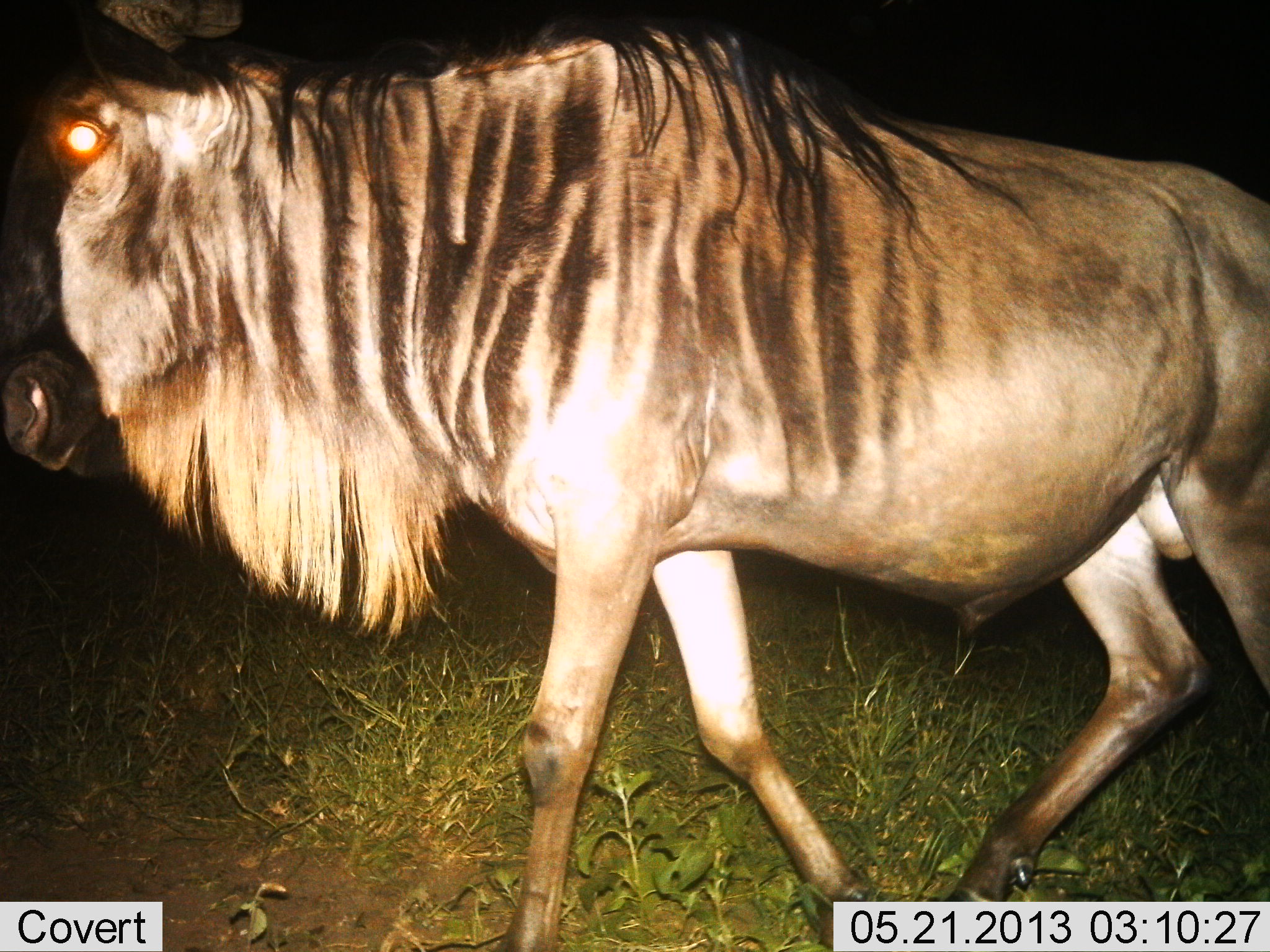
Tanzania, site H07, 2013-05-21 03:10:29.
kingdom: Animalia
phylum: Chordata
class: Mammalia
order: Artiodactyla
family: Bovidae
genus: Connochaetes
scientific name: Connochaetes taurinus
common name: blue wildebeest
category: wildebeest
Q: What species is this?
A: Wildebeest (blue wildebeest) (Connochaetes taurinus).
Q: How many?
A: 1.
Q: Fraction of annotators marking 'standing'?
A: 16%.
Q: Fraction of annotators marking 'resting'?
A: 0%.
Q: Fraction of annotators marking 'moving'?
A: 84%.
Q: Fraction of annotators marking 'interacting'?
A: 0%.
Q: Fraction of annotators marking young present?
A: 0%.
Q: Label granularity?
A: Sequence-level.